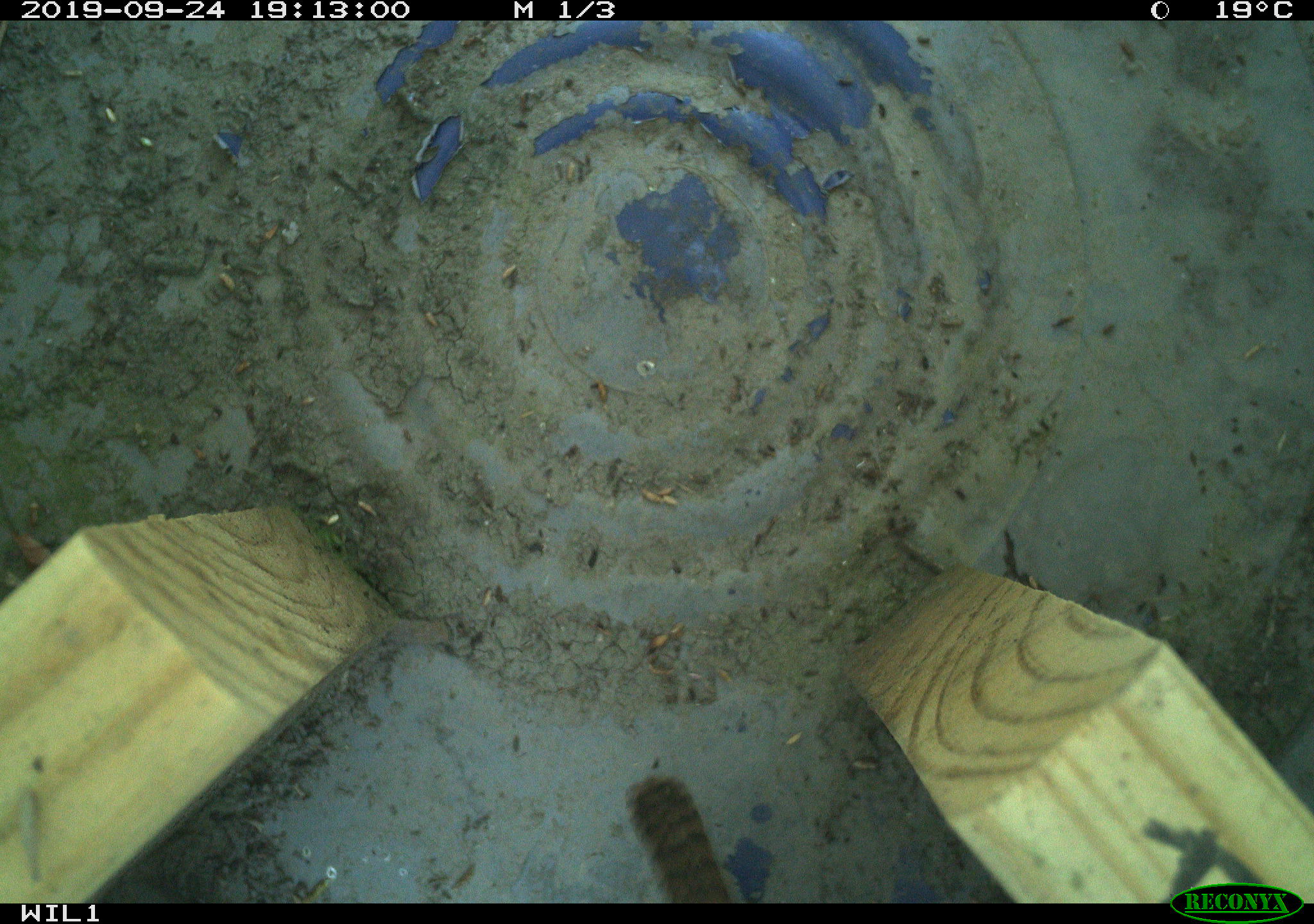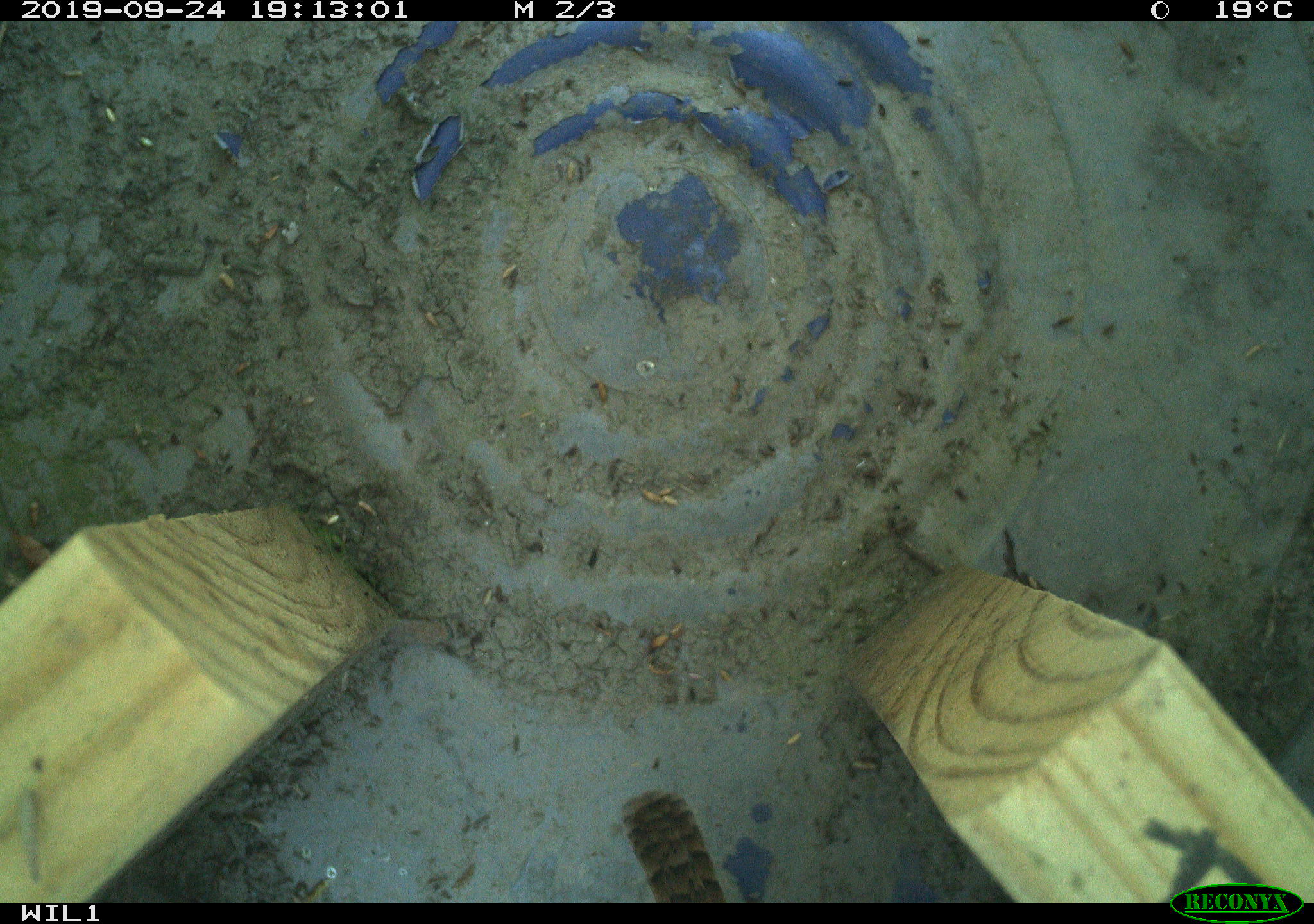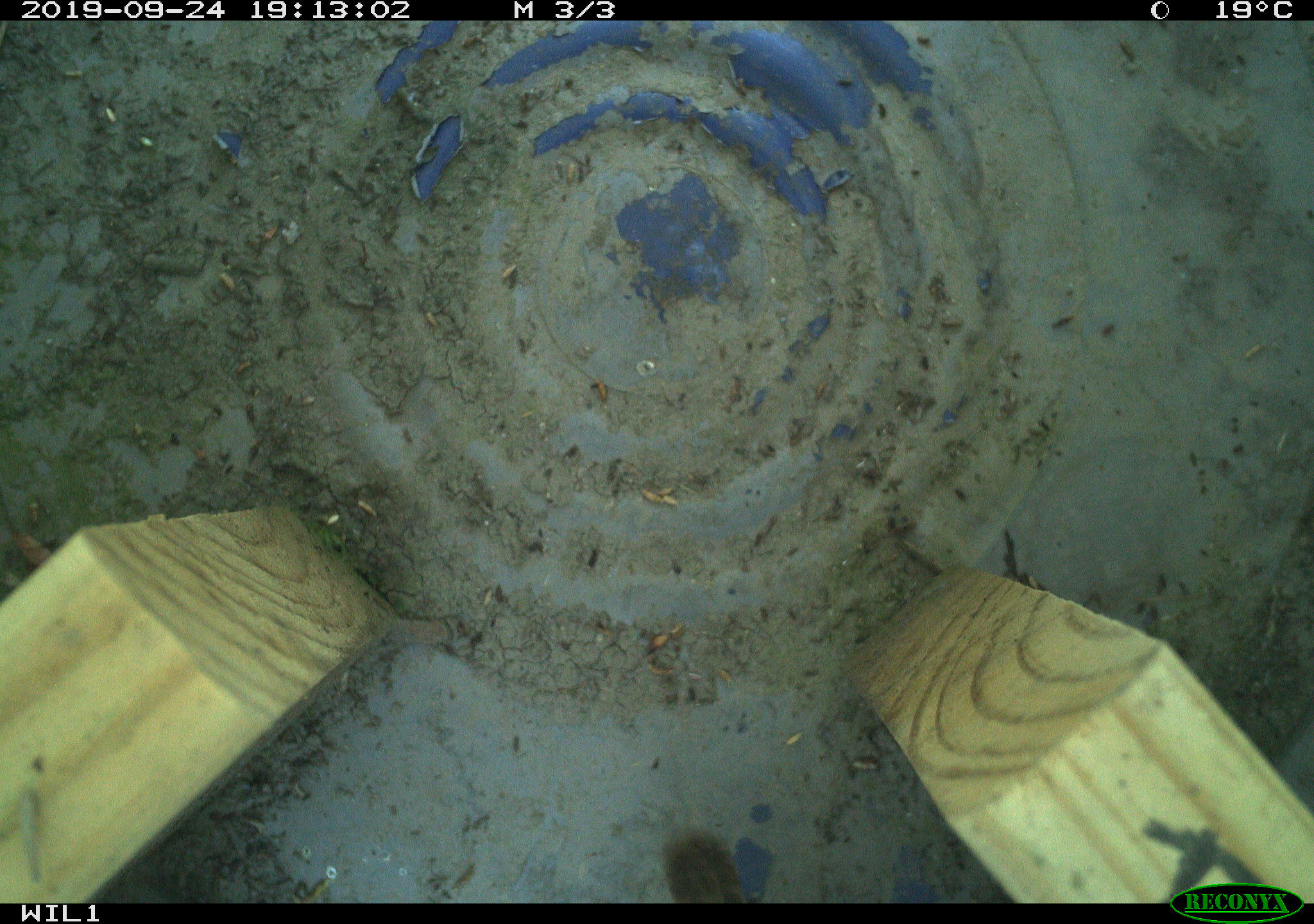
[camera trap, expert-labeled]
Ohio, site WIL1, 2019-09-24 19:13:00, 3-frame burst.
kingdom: Animalia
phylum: Chordata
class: Aves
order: Passeriformes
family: Troglodytidae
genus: Troglodytes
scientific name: Troglodytes aedon aedon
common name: northern house wren